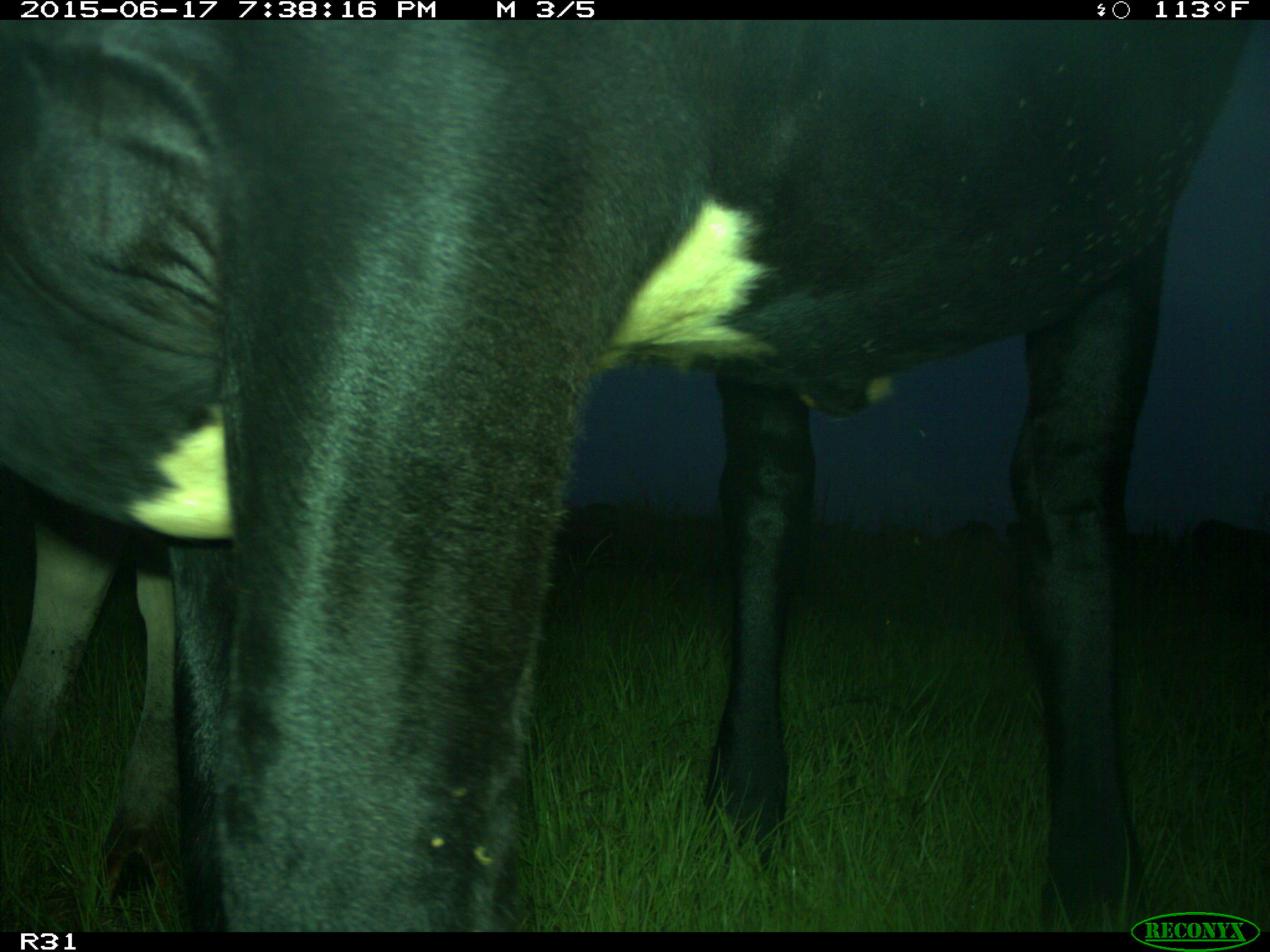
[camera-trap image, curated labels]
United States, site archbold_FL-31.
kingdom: Animalia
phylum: Chordata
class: Mammalia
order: Artiodactyla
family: Bovidae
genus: Bos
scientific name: Bos taurus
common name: domestic cow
Bos taurus (domestic cow).